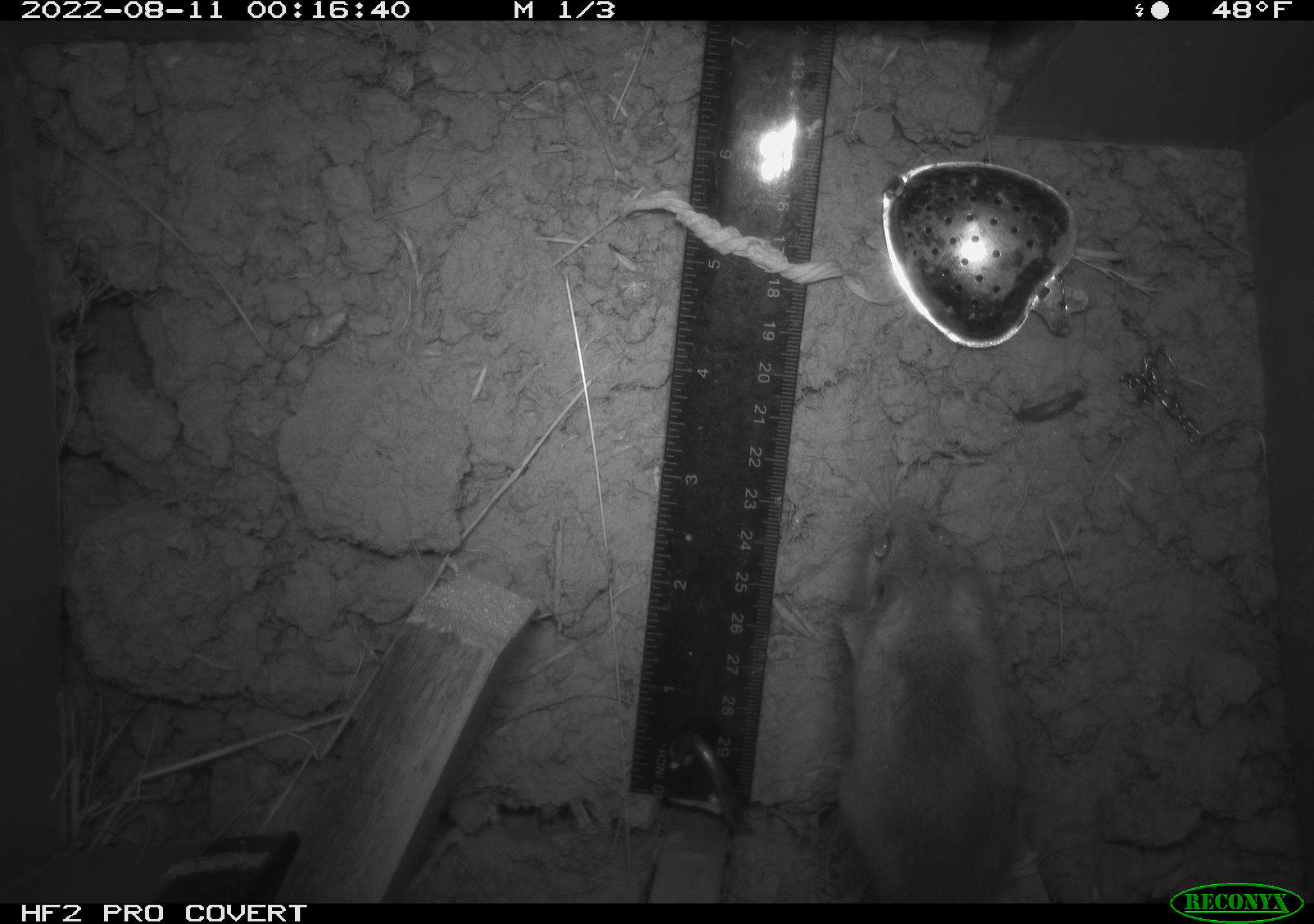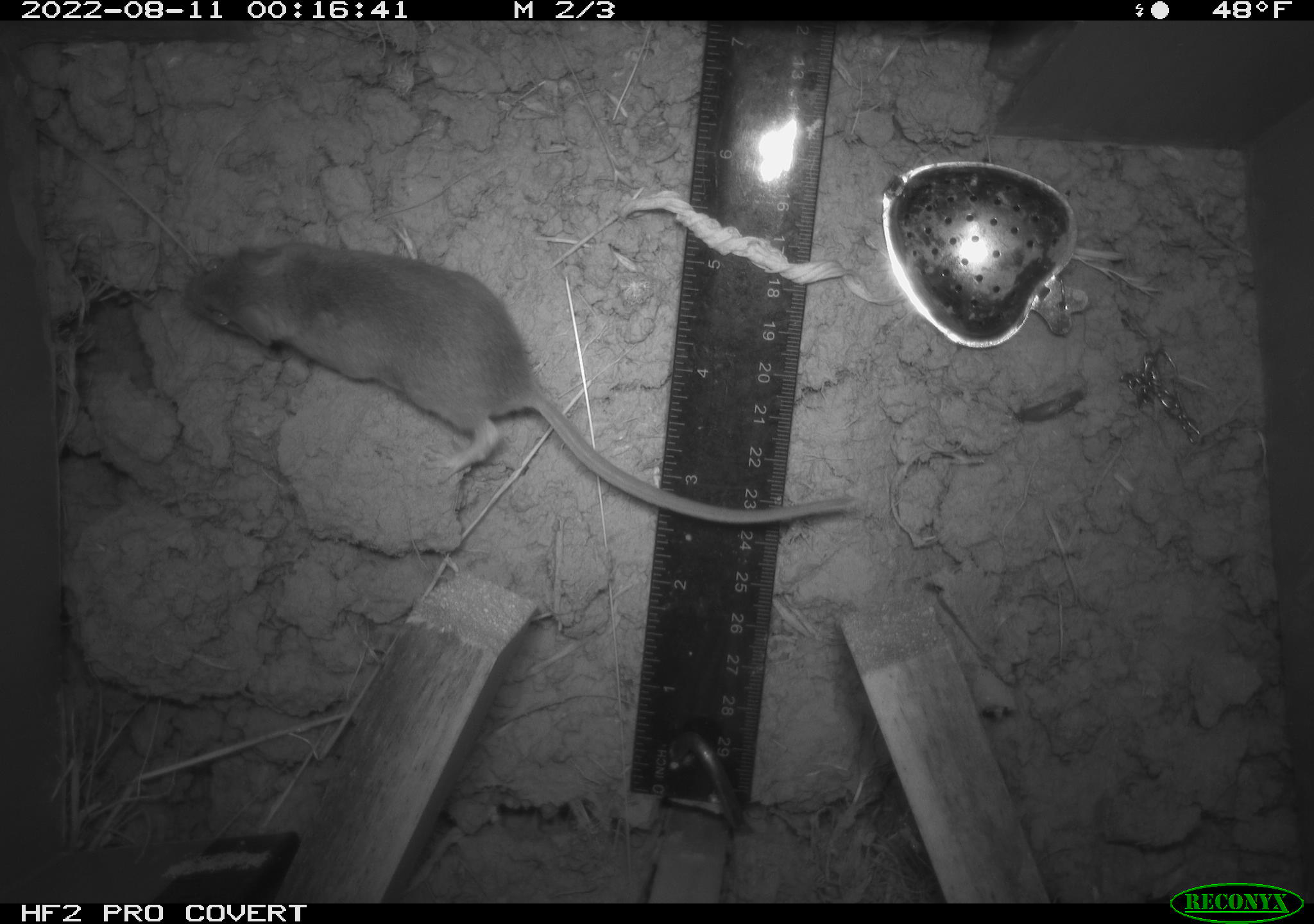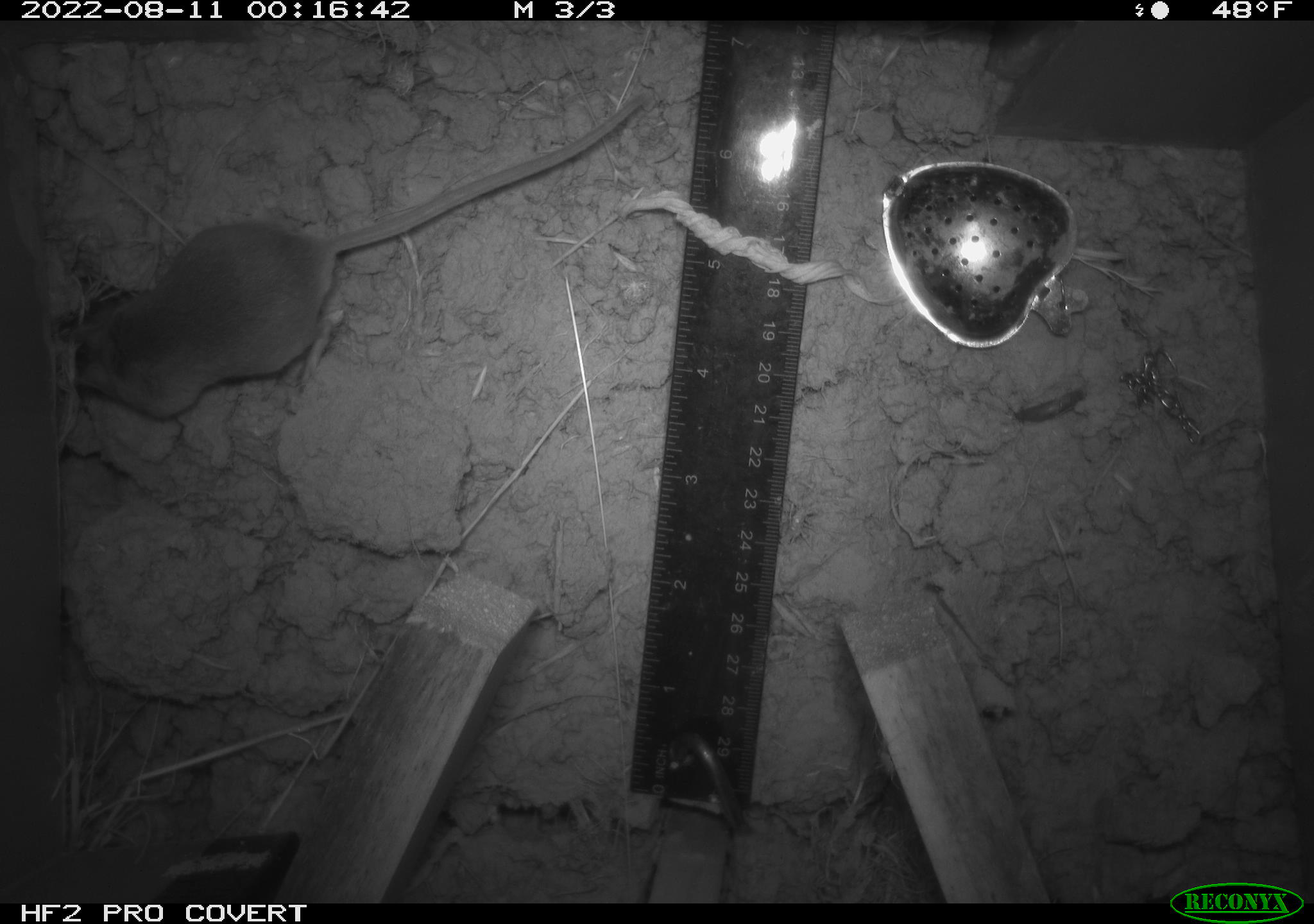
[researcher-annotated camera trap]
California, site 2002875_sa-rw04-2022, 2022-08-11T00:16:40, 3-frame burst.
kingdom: Animalia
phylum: Chordata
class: Mammalia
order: Rodentia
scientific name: Rodentia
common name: mouse species